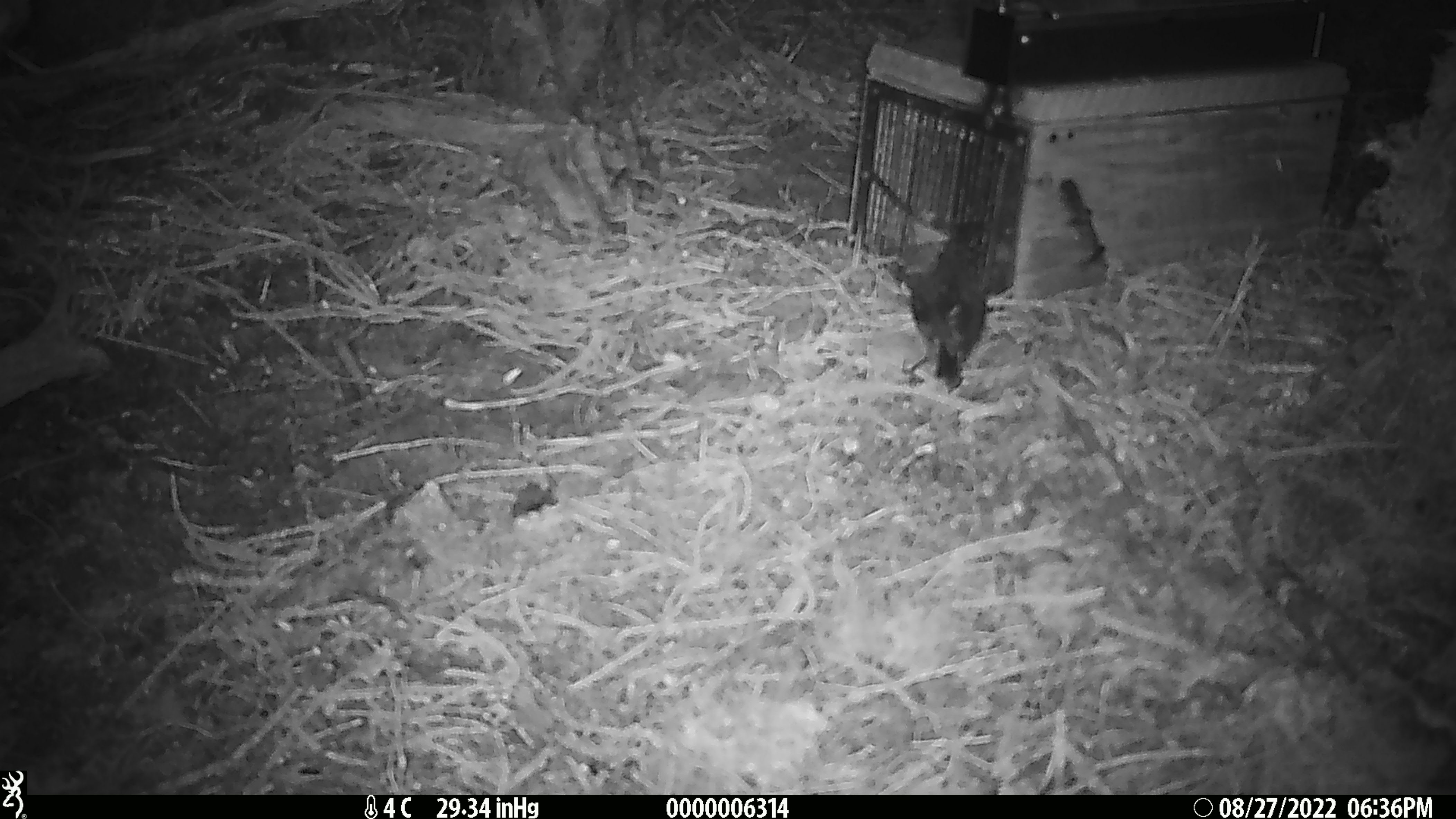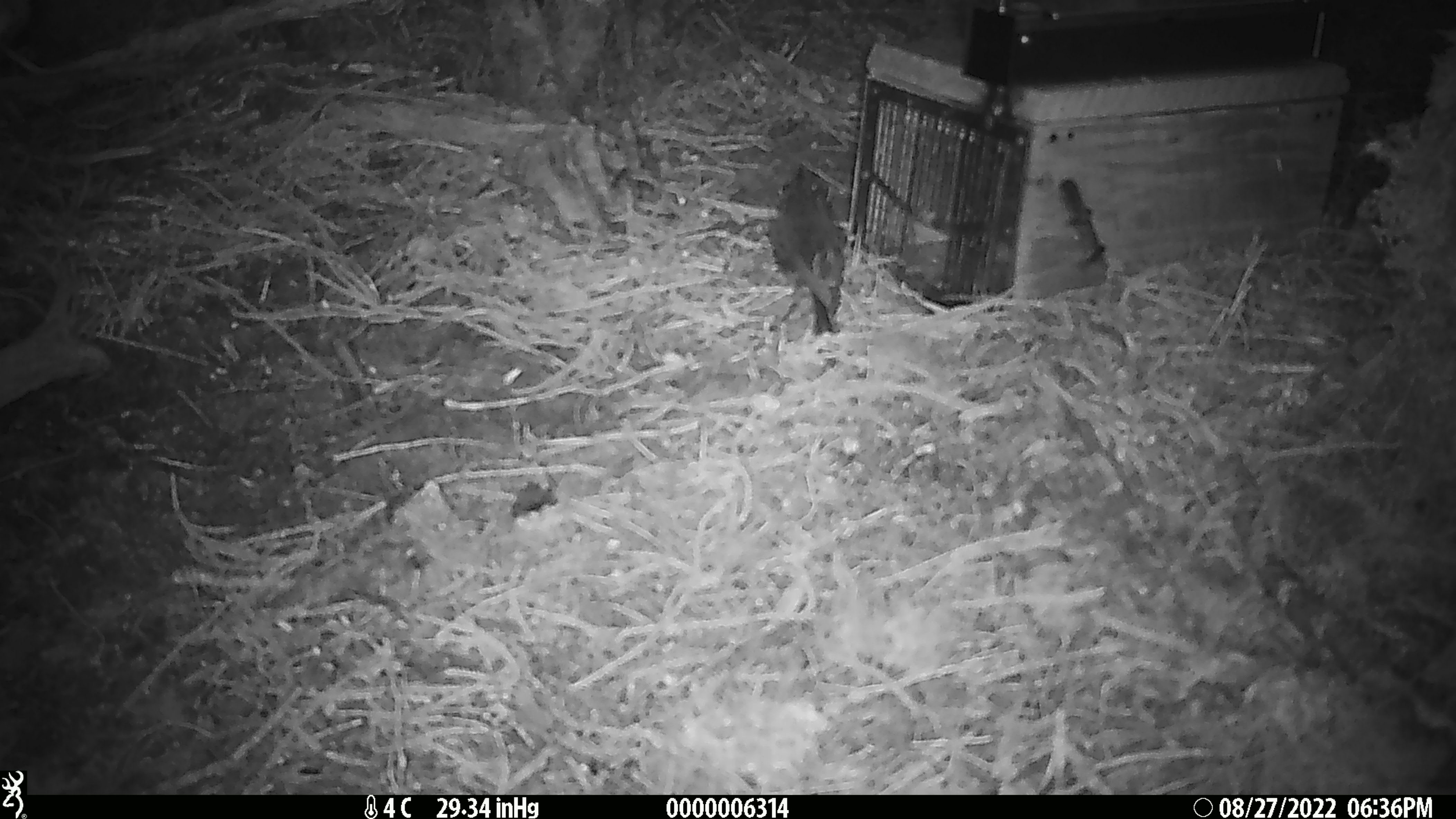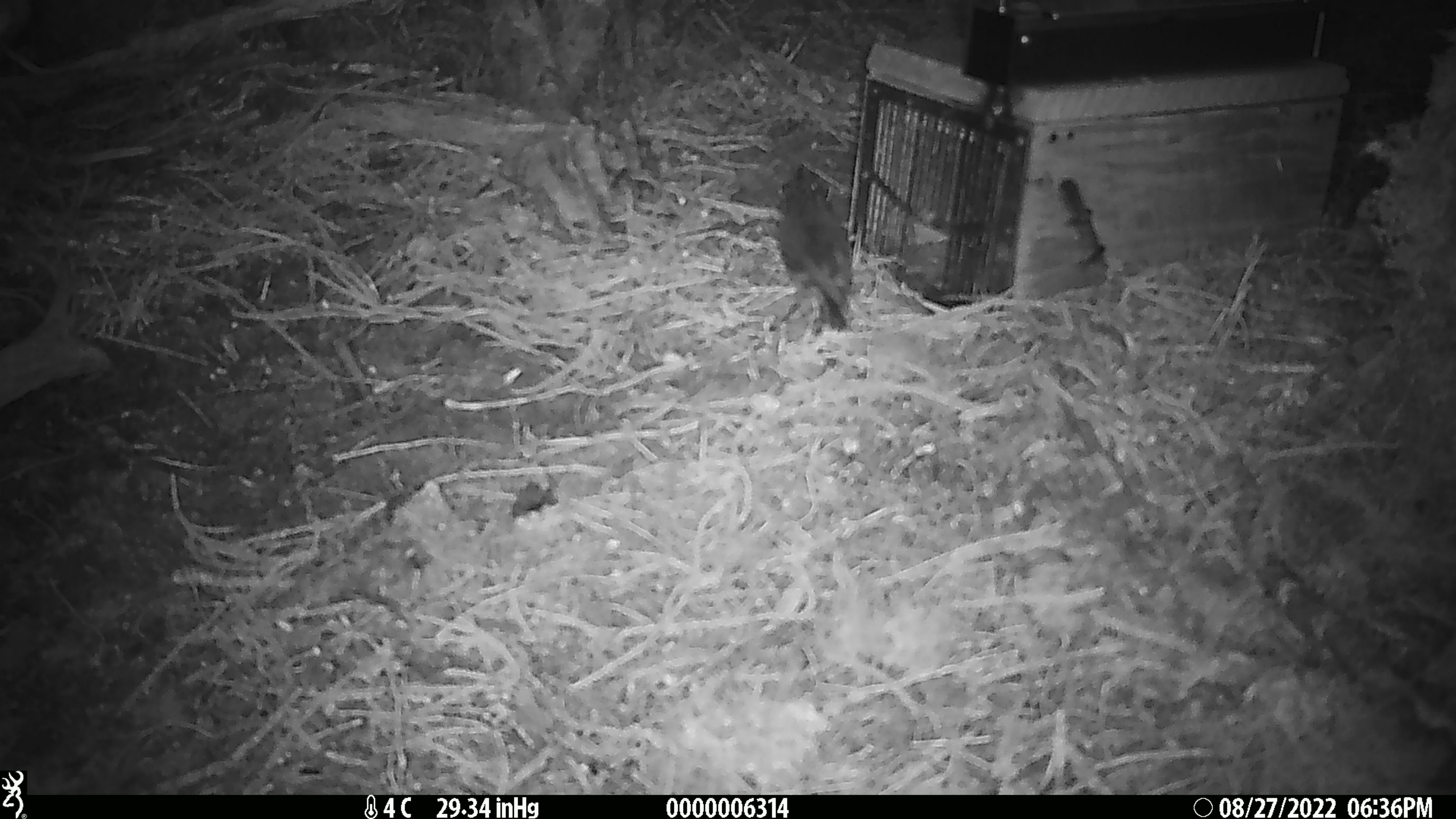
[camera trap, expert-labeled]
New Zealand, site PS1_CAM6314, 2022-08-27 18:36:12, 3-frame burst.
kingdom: Animalia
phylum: Chordata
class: Aves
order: Passeriformes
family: Petroicidae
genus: Petroica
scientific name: Petroica australis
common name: new zealand robin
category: robin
Robin (new zealand robin) (Petroica australis).